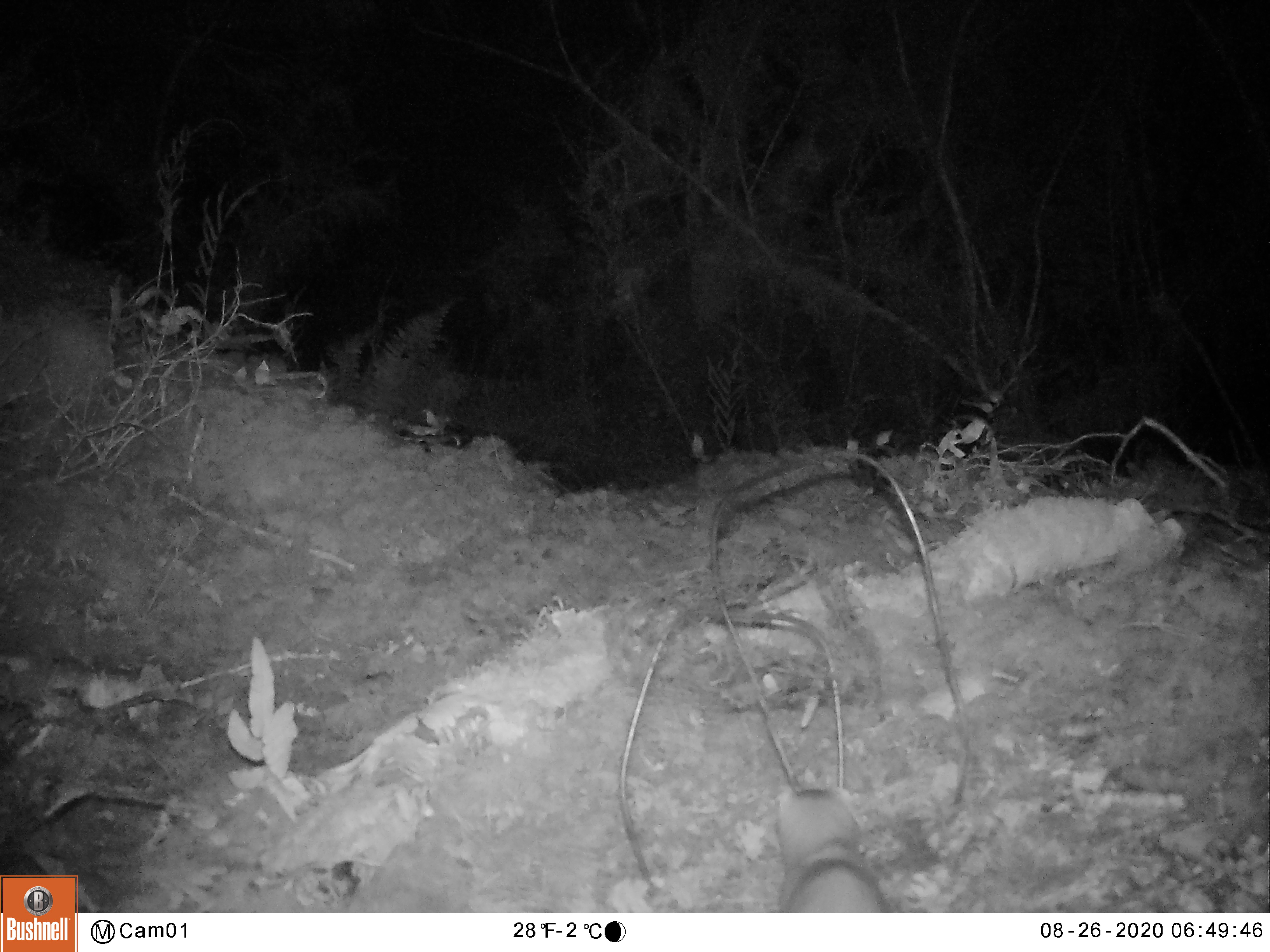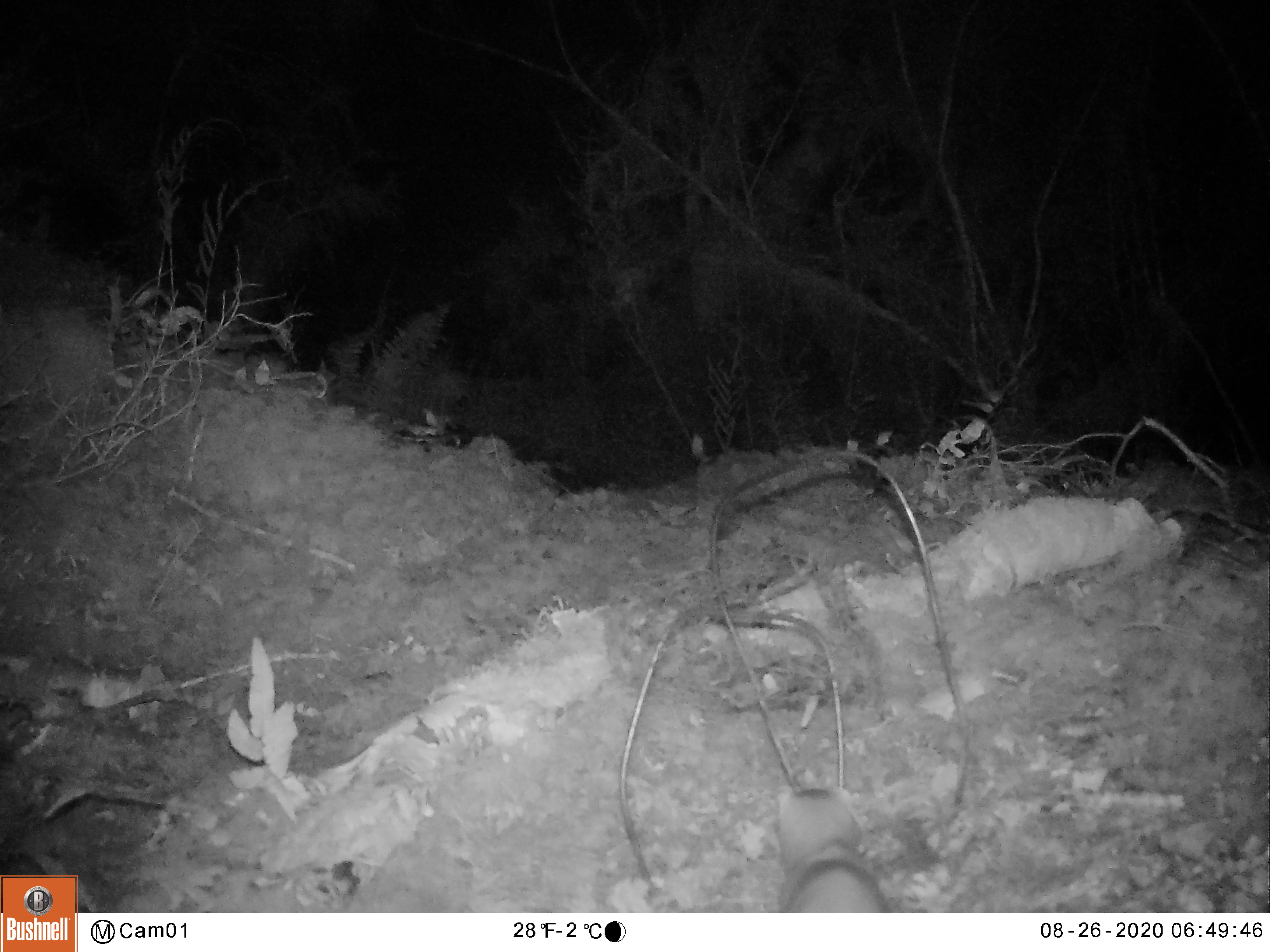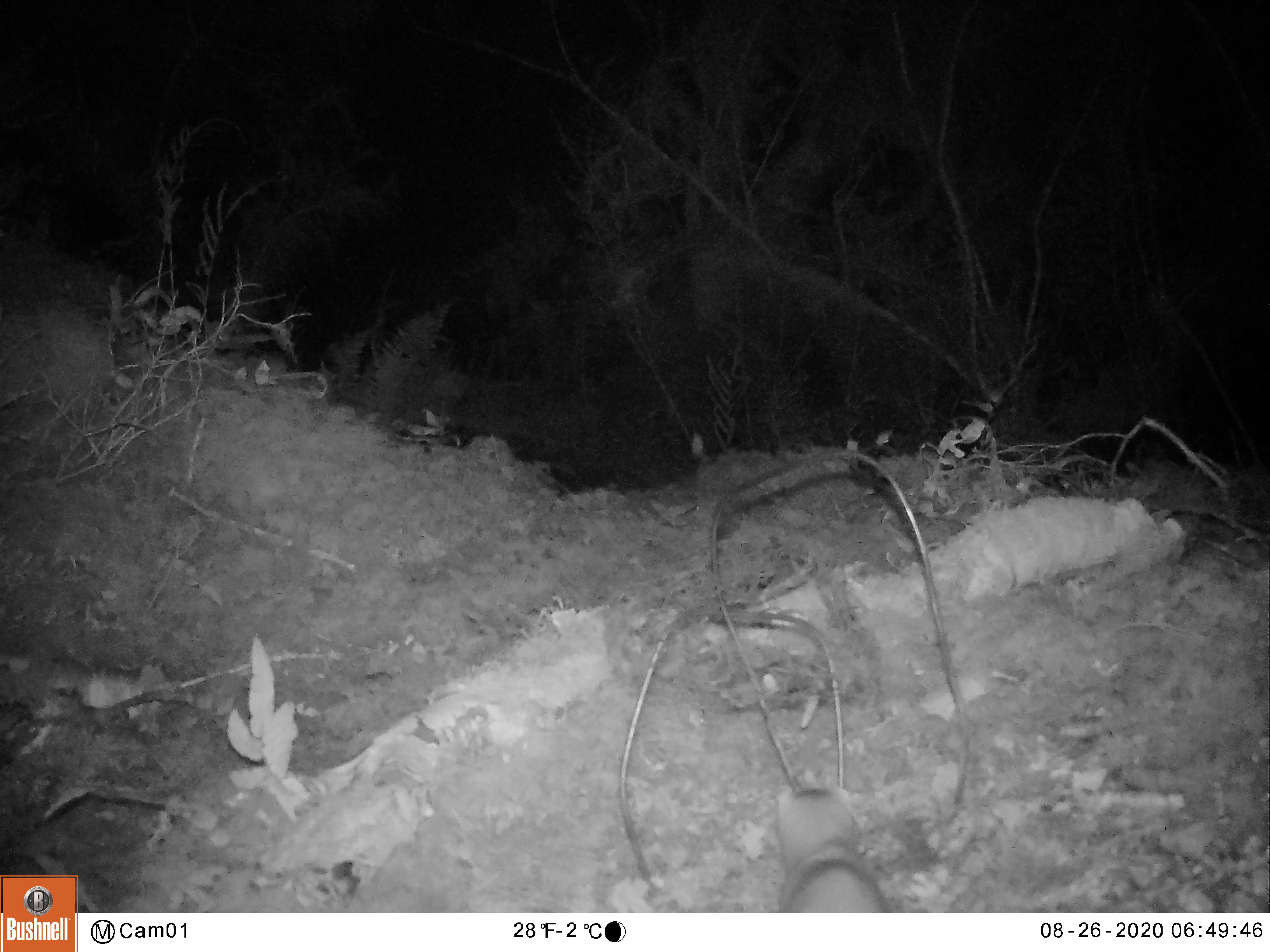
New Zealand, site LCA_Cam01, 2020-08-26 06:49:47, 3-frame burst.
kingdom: Animalia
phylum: Chordata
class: Mammalia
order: Carnivora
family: Mustelidae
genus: Mustela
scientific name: Mustela erminea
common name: stoat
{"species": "stoat (Mustela erminea)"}